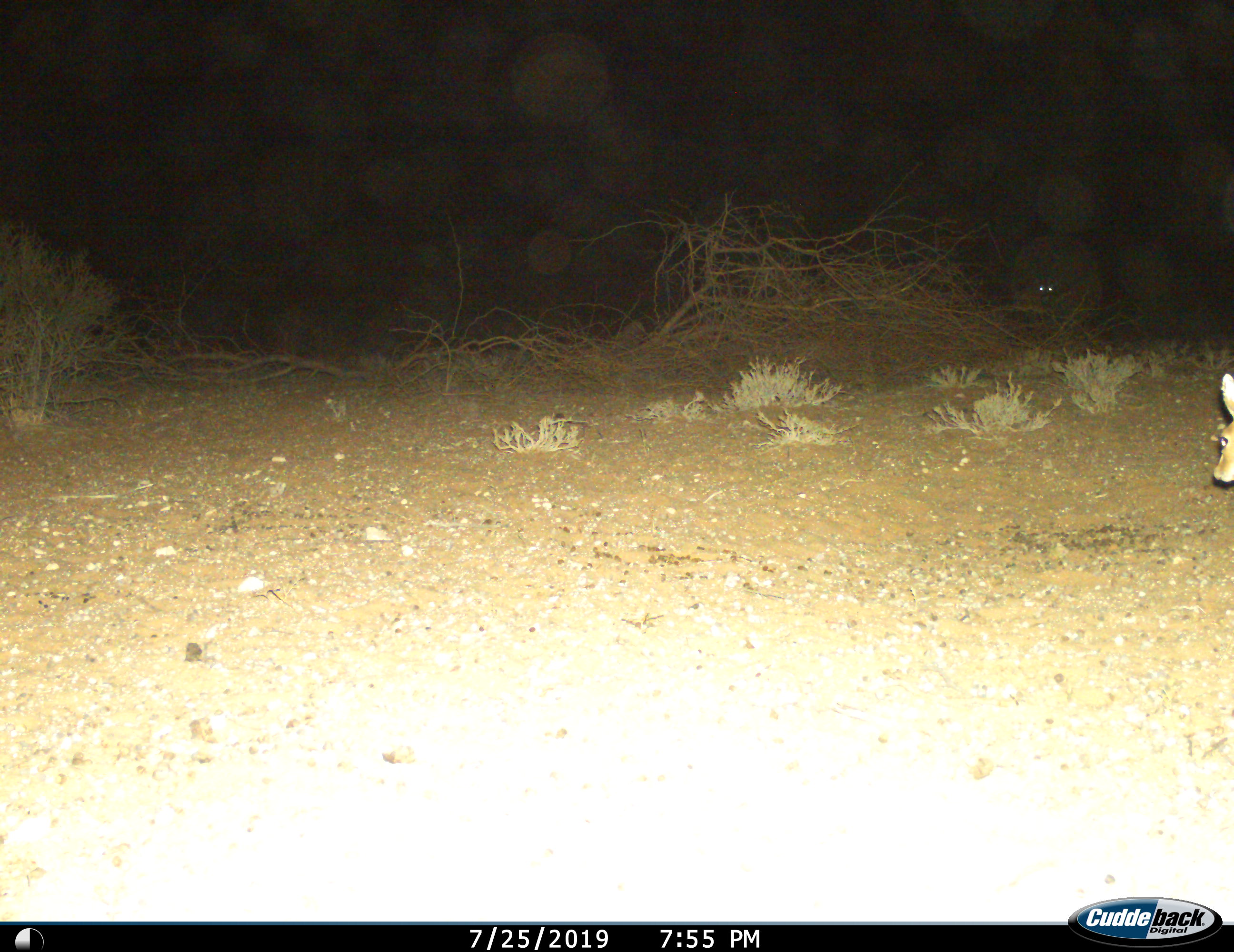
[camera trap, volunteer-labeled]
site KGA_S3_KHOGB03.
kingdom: Animalia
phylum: Chordata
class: Mammalia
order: Artiodactyla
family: Bovidae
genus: Raphicerus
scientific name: Raphicerus campestris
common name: steenbok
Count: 1.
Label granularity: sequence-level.